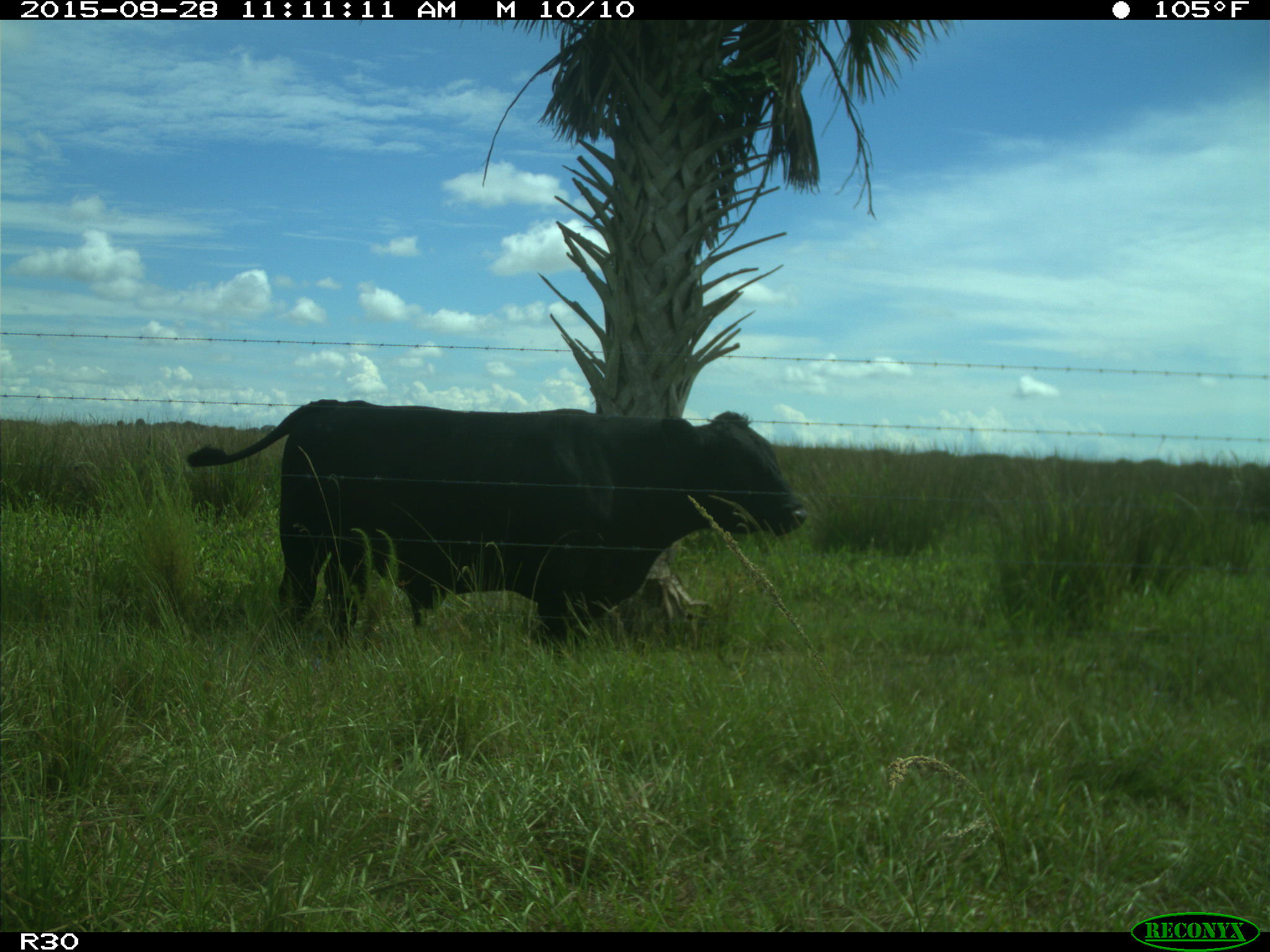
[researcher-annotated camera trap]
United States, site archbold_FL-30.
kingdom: Animalia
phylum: Chordata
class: Mammalia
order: Artiodactyla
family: Bovidae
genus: Bos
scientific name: Bos taurus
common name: domestic cow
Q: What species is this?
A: Bos taurus (domestic cow).